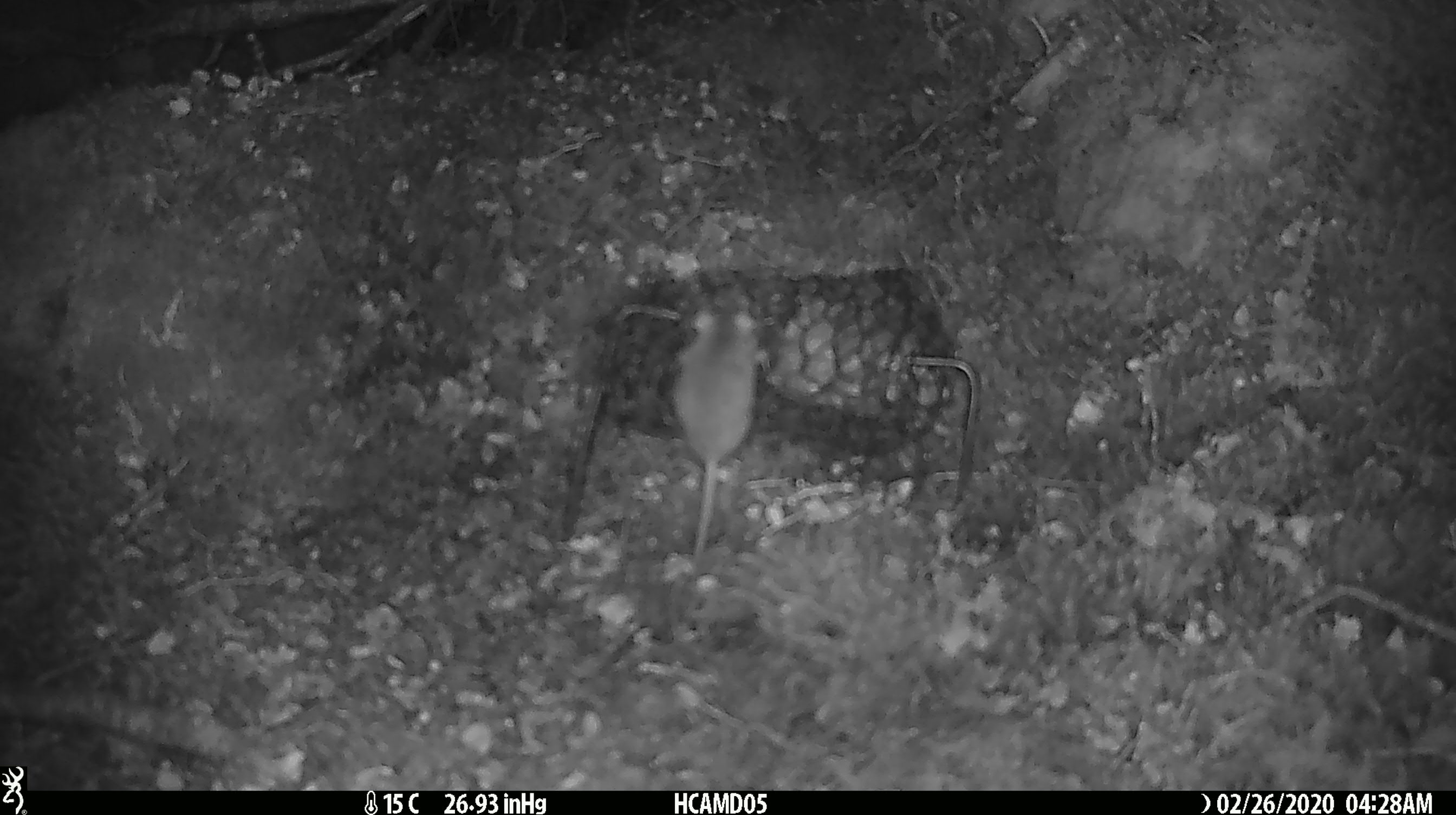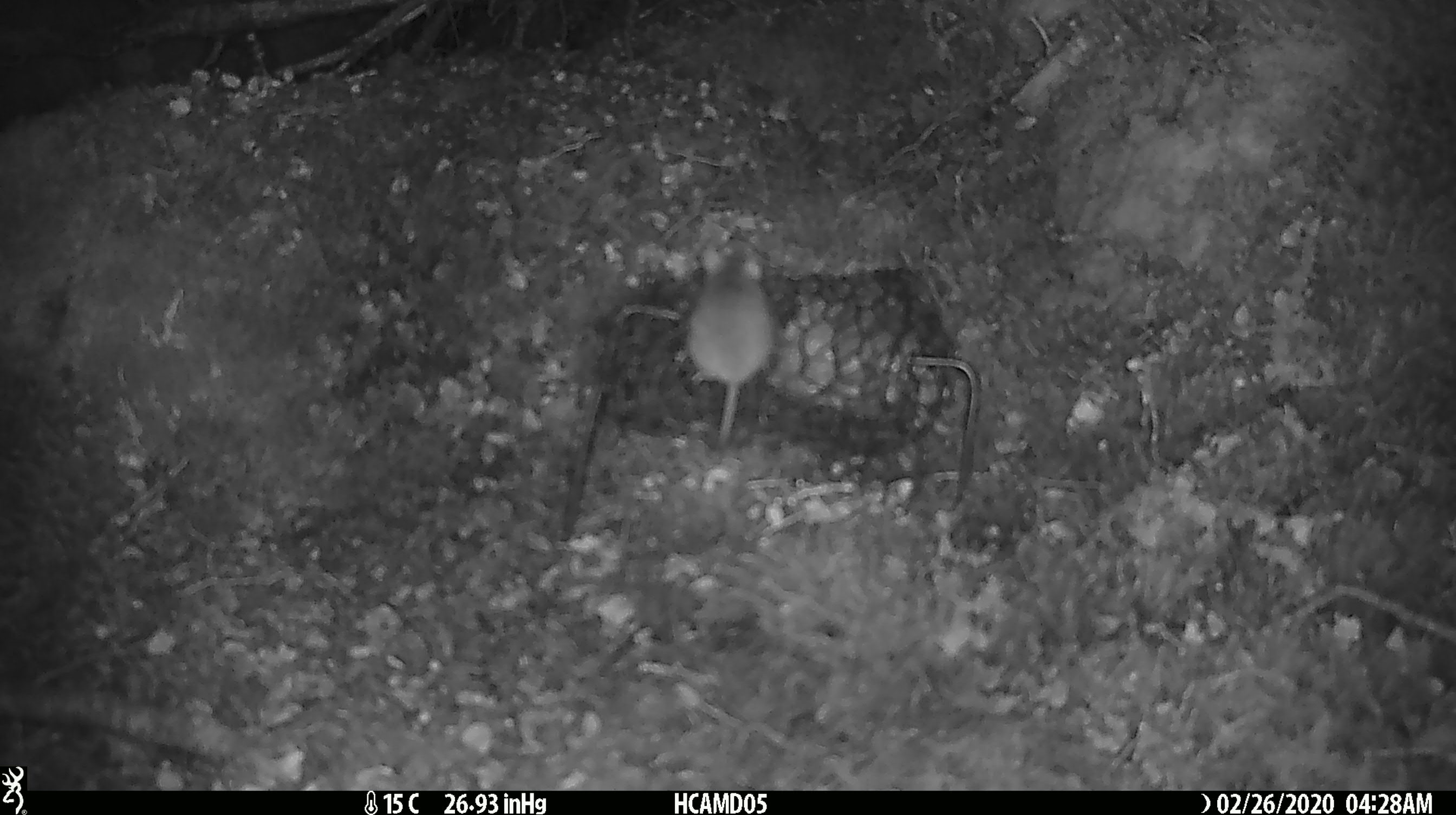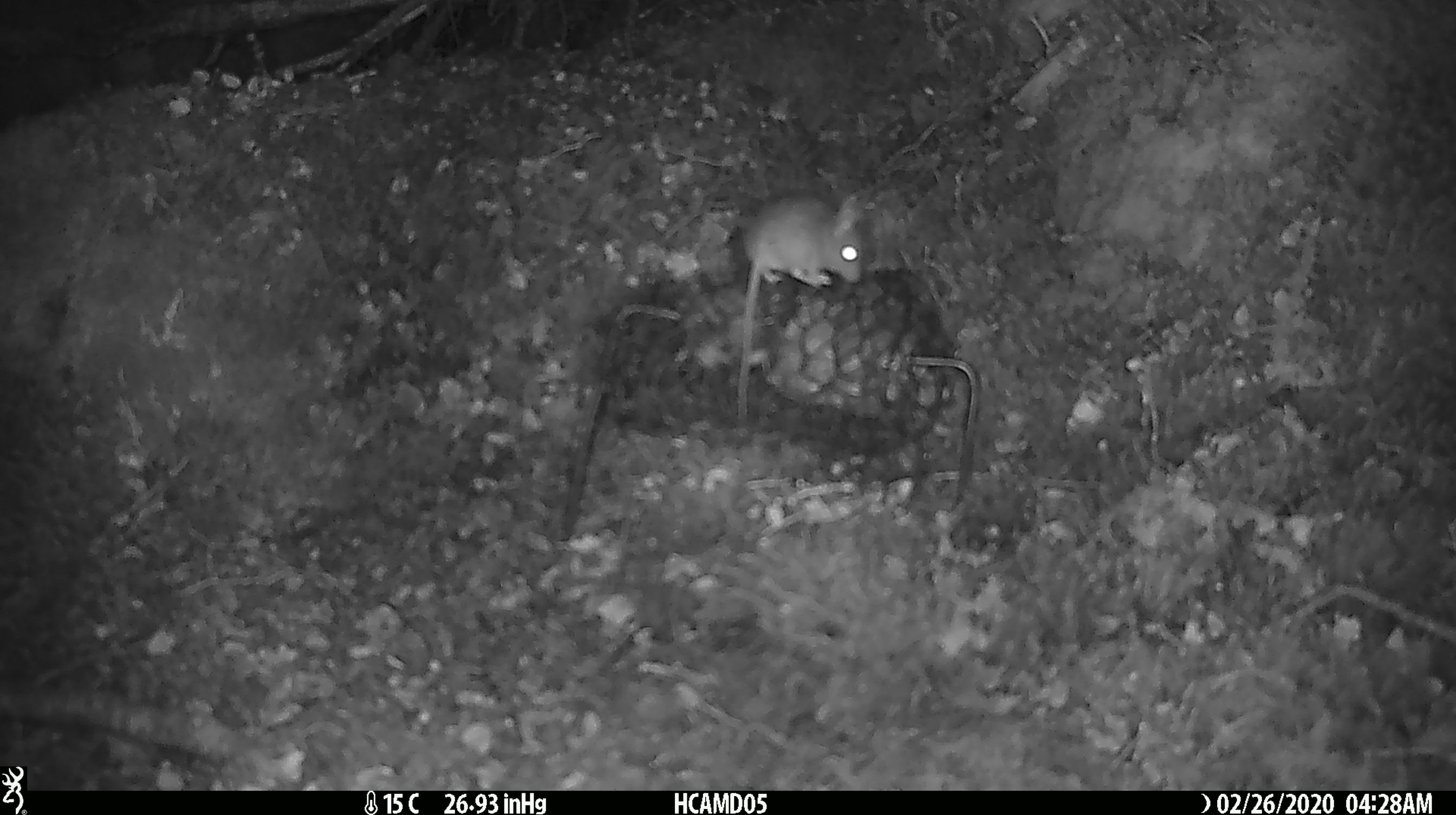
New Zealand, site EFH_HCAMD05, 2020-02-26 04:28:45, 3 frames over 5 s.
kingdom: Animalia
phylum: Chordata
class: Mammalia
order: Rodentia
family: Muridae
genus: Mus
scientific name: Mus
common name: mouse